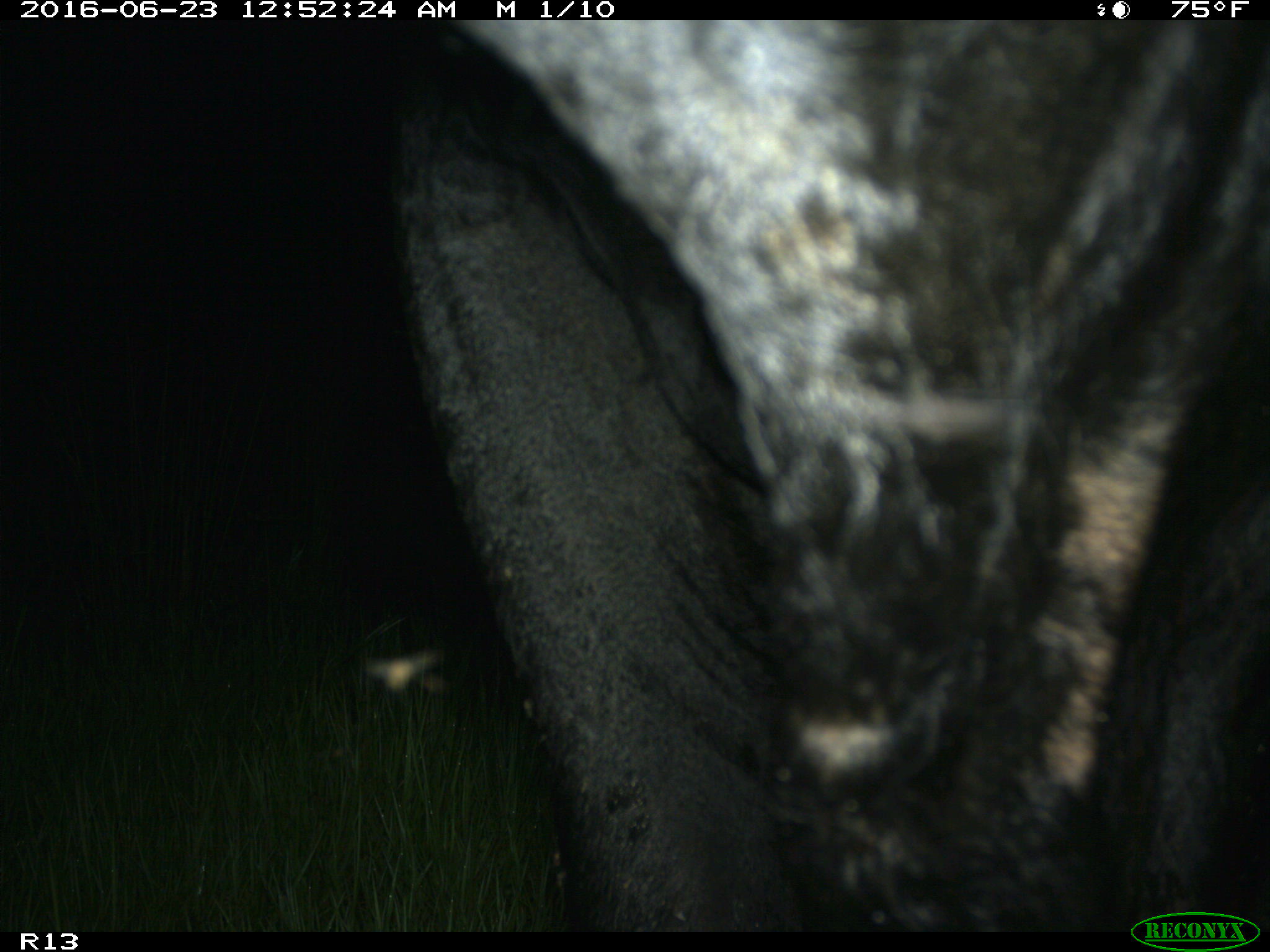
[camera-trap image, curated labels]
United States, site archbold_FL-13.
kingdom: Animalia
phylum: Chordata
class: Mammalia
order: Artiodactyla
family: Bovidae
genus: Bos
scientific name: Bos taurus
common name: domestic cow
Bos taurus (domestic cow).